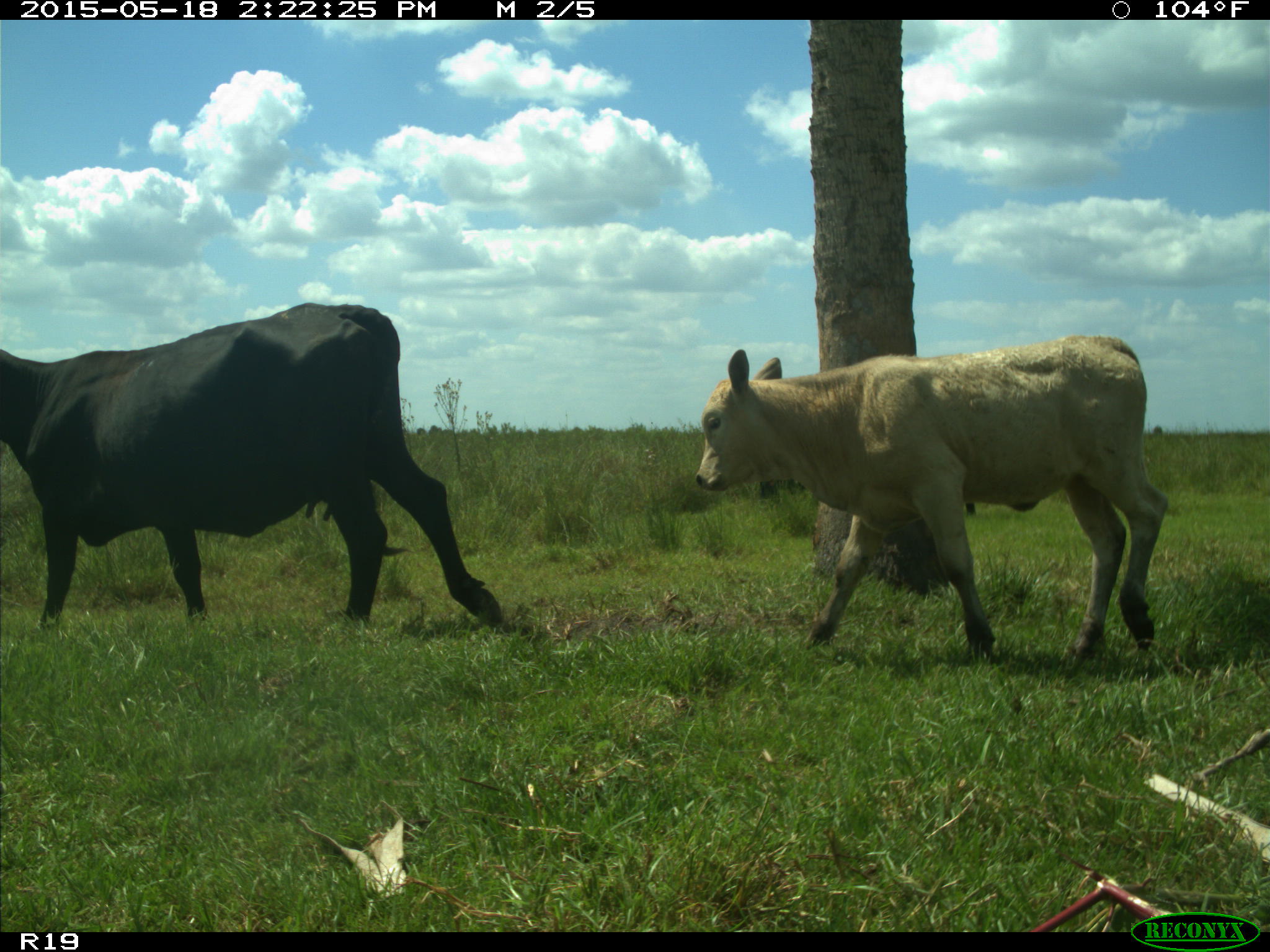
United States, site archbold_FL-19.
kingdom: Animalia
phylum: Chordata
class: Mammalia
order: Artiodactyla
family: Bovidae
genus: Bos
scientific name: Bos taurus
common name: domestic cow